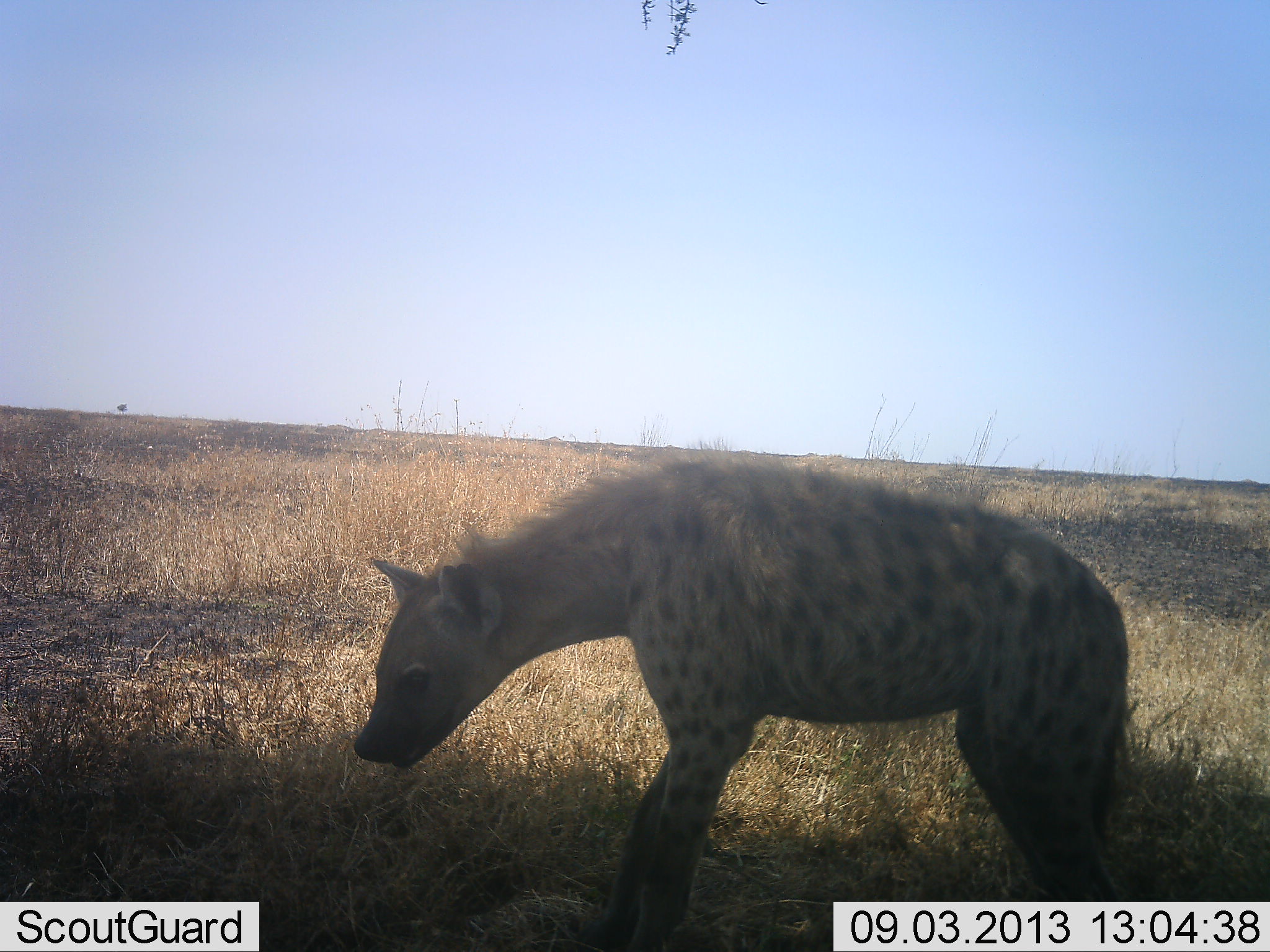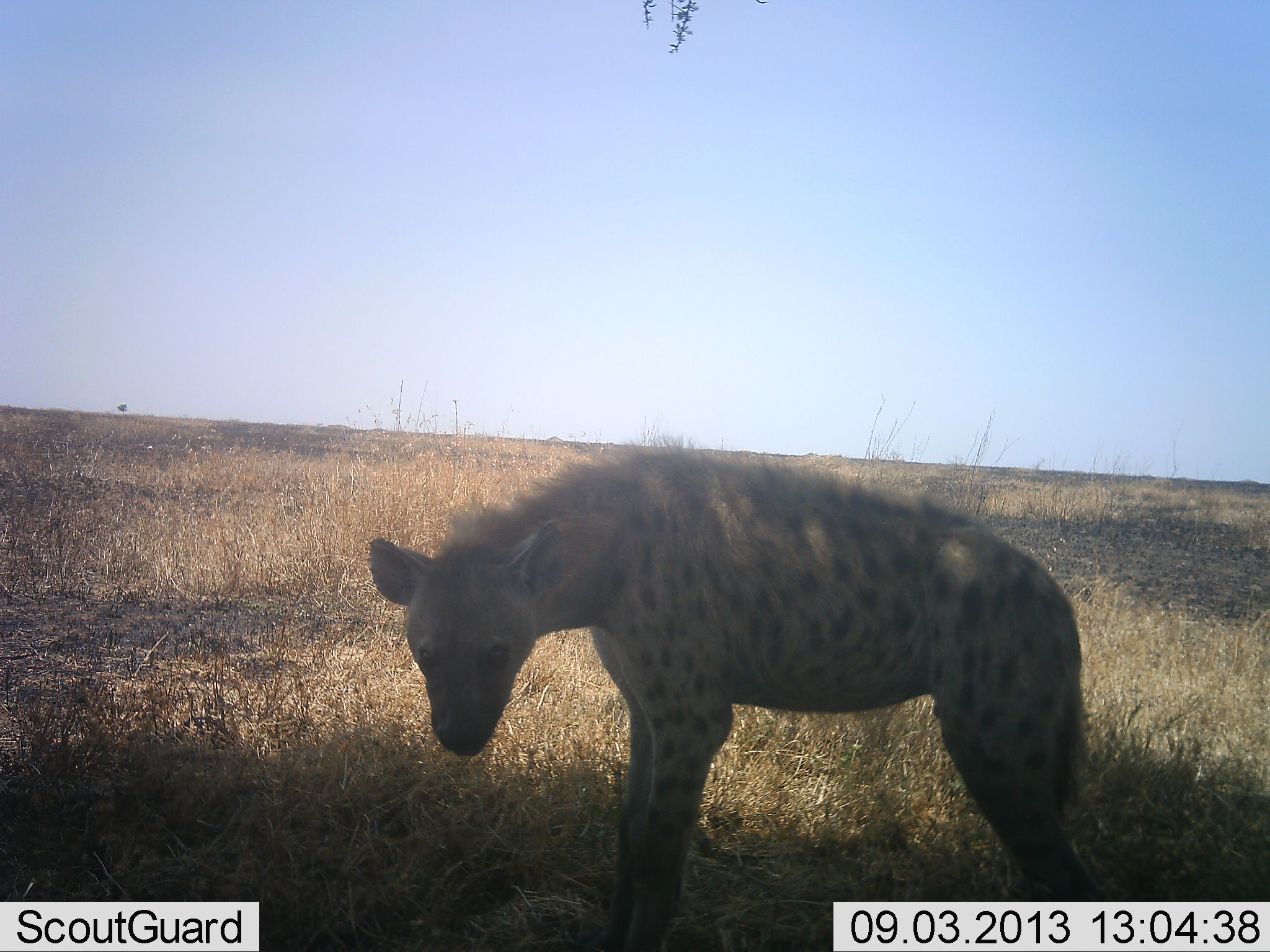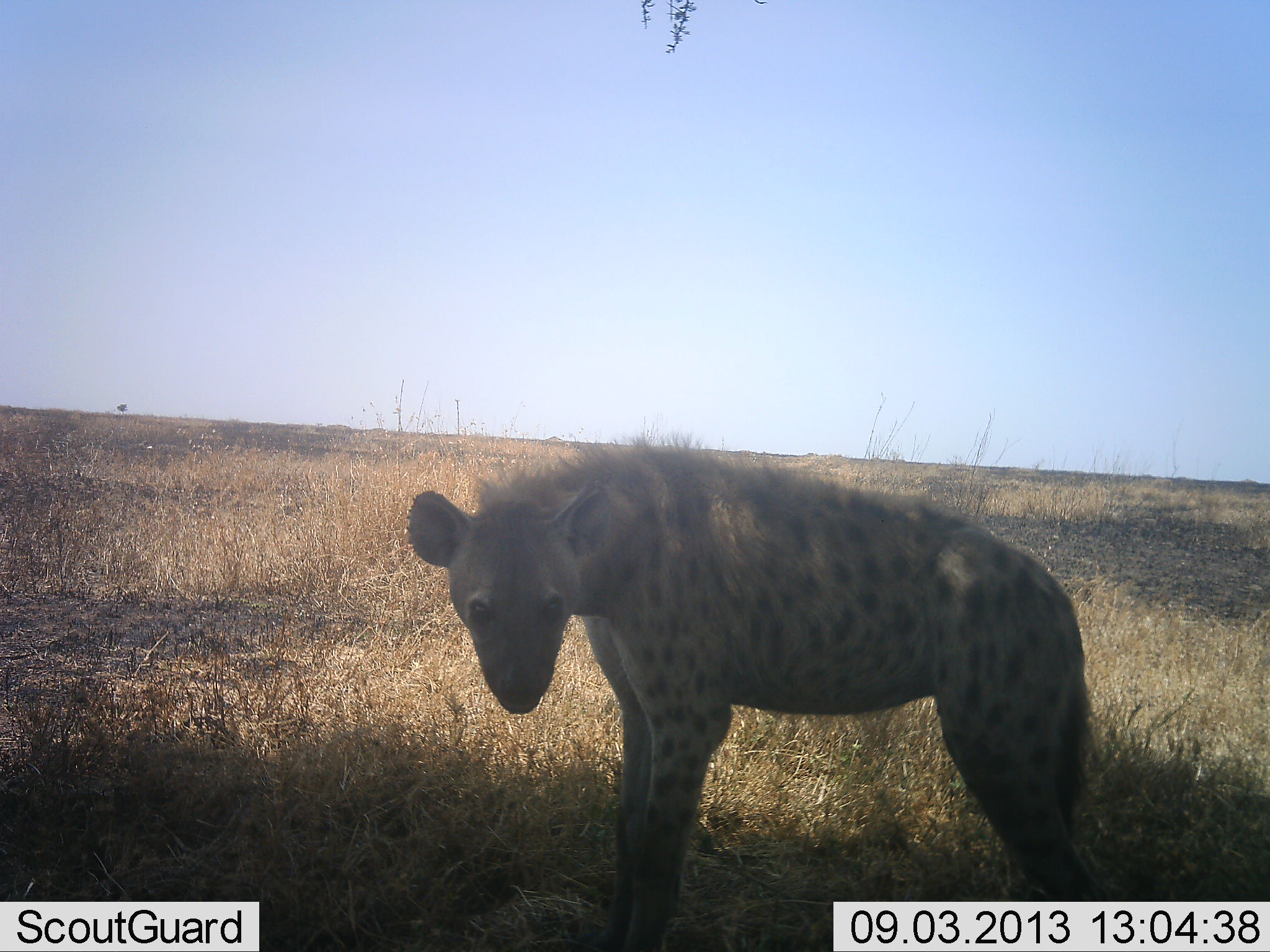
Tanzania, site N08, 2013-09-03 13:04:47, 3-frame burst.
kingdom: Animalia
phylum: Chordata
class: Mammalia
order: Carnivora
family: Hyaenidae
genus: Crocuta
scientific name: Crocuta crocuta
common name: spotted hyena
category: hyenaspotted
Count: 1.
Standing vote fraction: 94%.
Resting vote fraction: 0%.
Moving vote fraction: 6%.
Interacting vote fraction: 0%.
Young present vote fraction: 0%.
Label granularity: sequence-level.